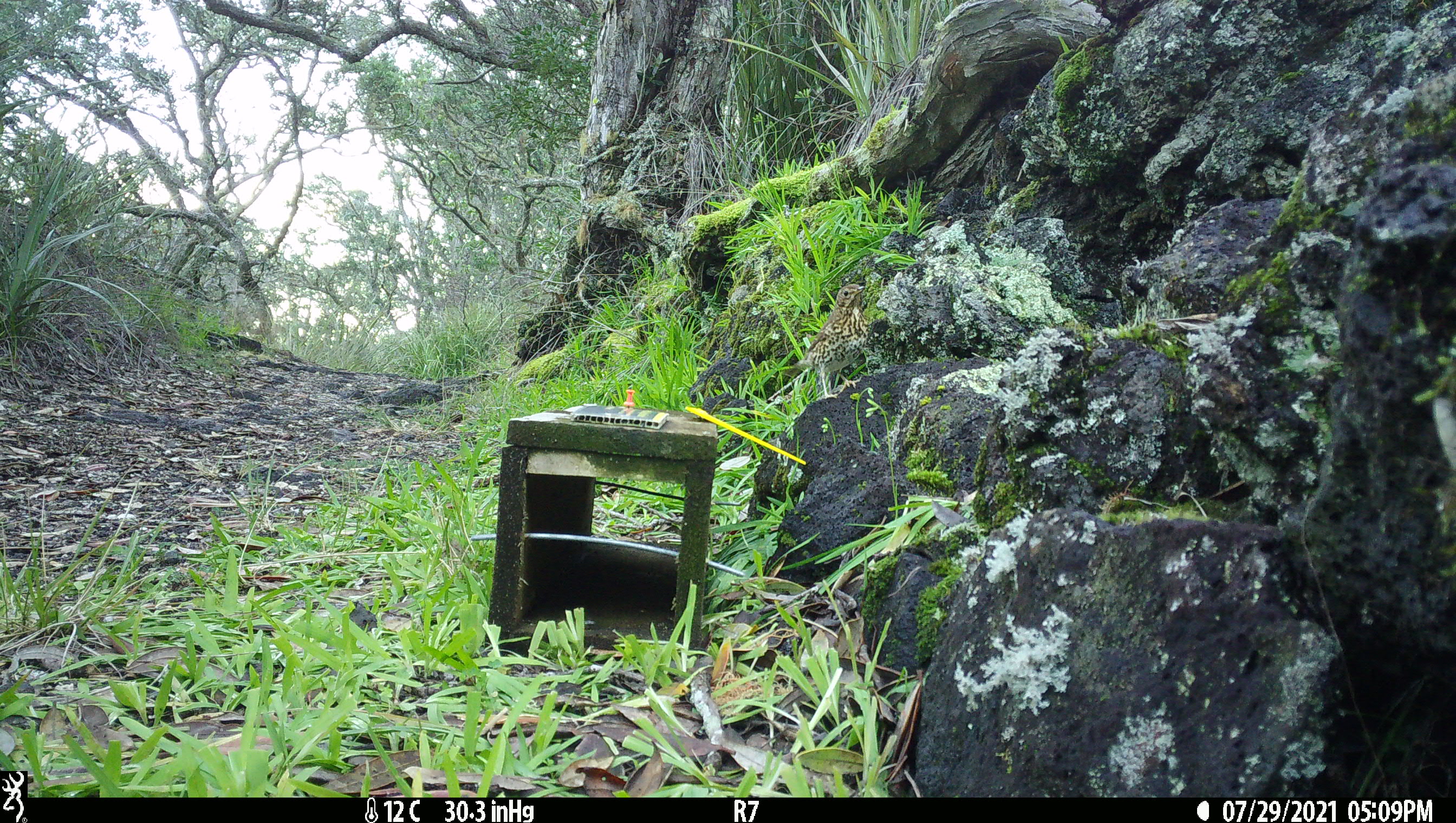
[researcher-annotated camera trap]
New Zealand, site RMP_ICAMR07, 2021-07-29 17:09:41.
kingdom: Animalia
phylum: Chordata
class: Aves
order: Passeriformes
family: Turdidae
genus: Turdus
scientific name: Turdus philomelos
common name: song thrush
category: thrush